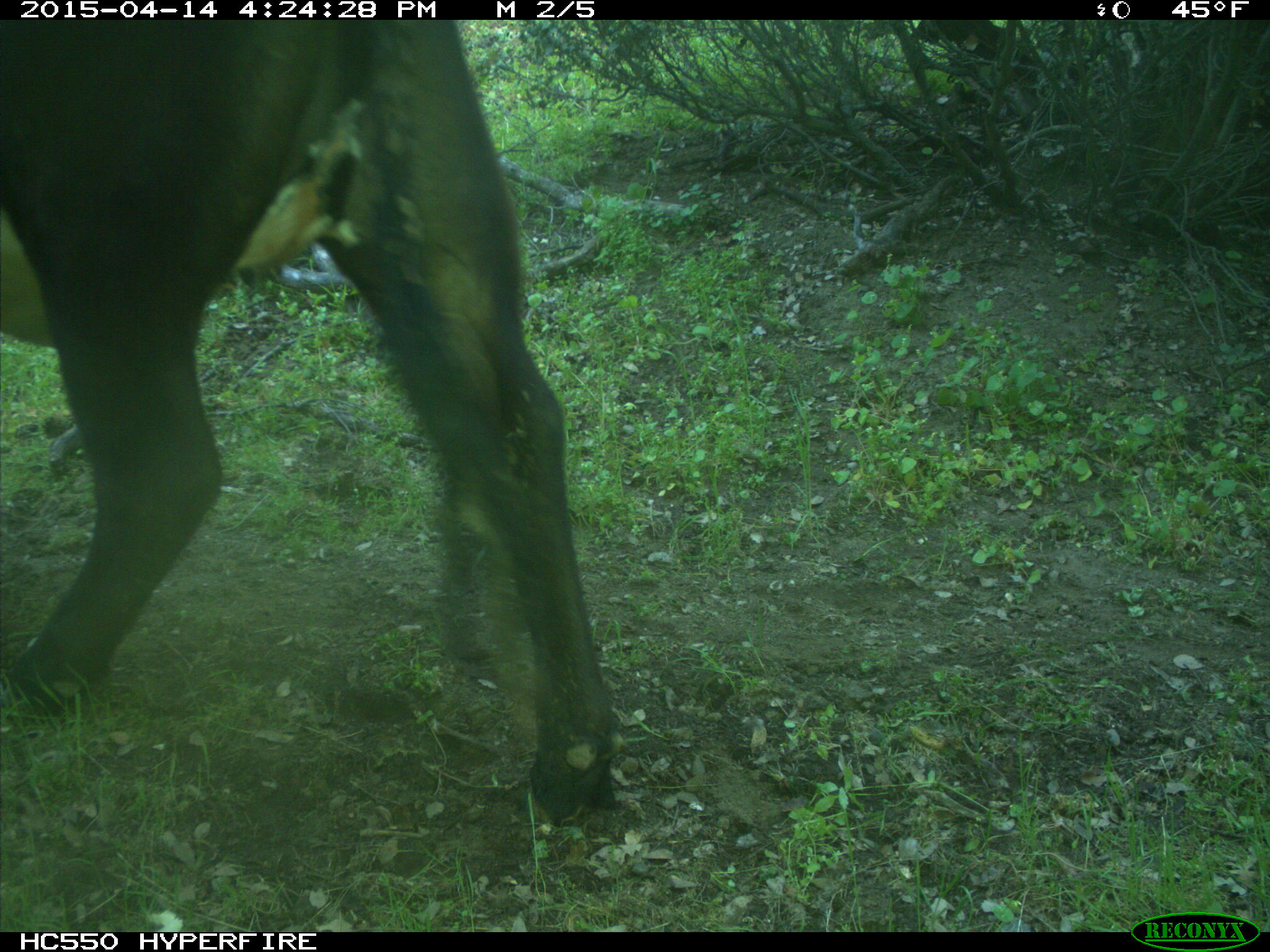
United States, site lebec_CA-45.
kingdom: Animalia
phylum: Chordata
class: Mammalia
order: Artiodactyla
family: Bovidae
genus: Bos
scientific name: Bos taurus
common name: domestic cow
Bos taurus (domestic cow).